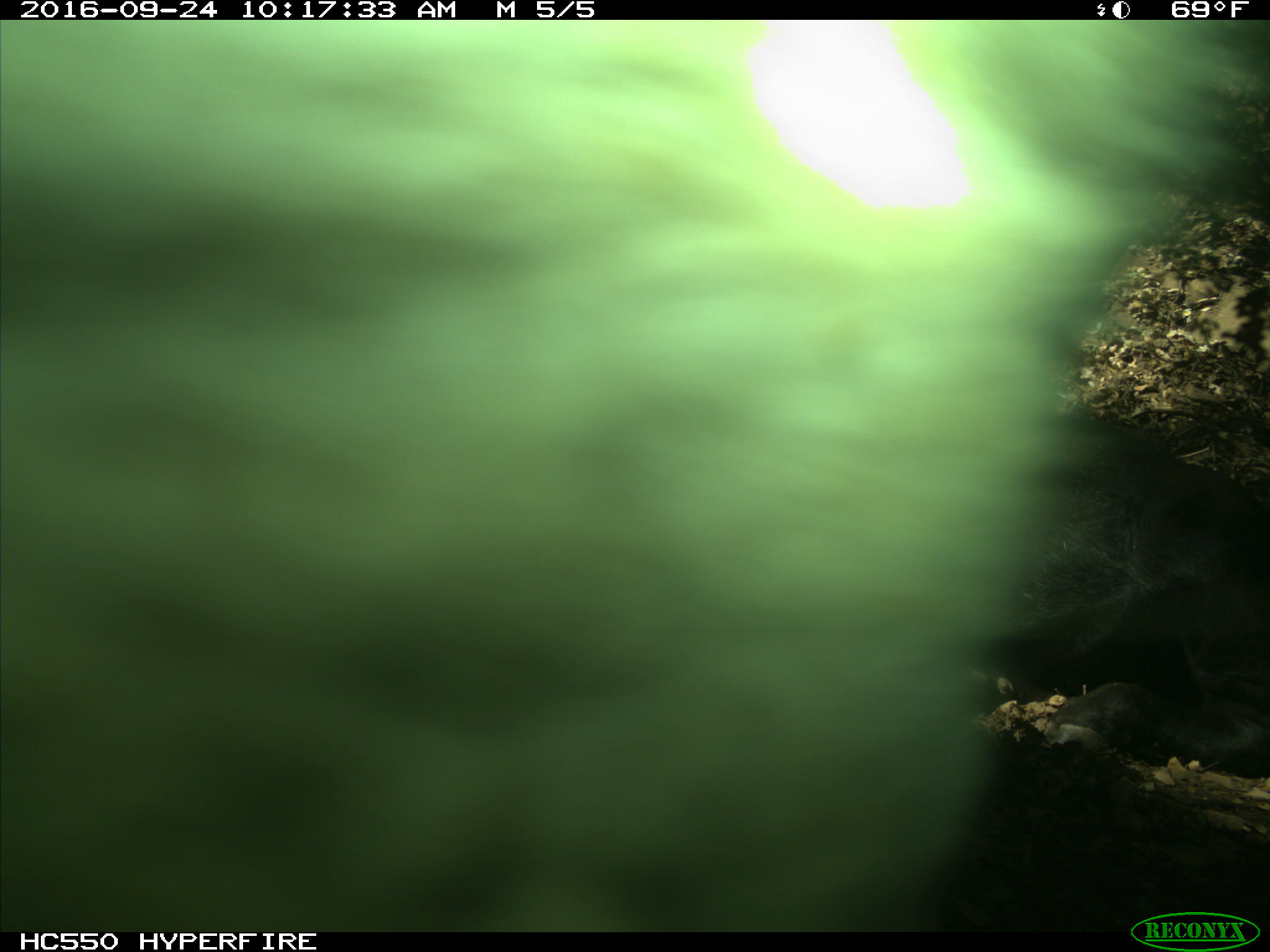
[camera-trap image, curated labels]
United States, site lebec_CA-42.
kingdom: Animalia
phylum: Chordata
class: Mammalia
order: Artiodactyla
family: Bovidae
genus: Bos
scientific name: Bos taurus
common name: domestic cow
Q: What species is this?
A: Bos taurus (domestic cow).